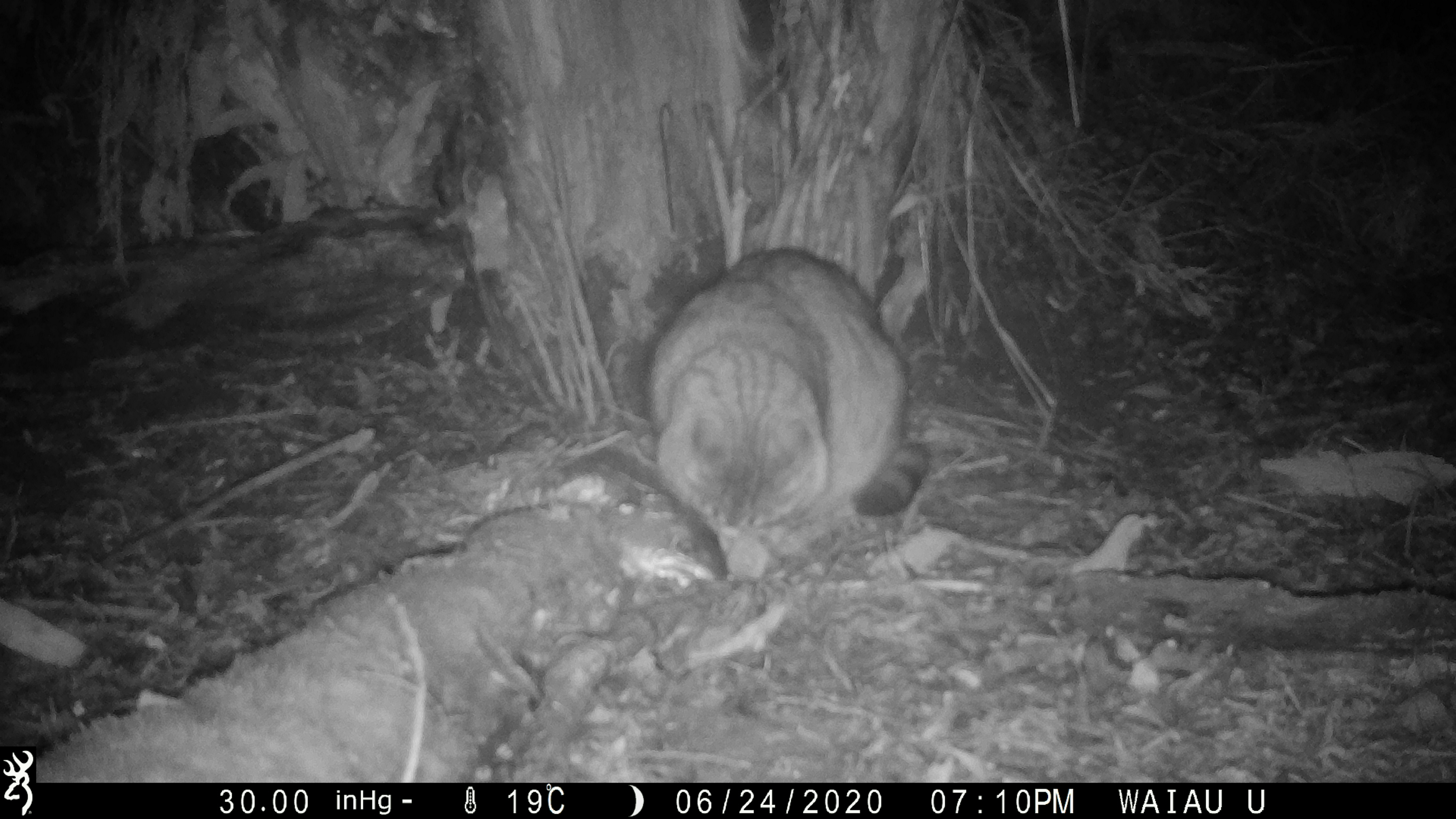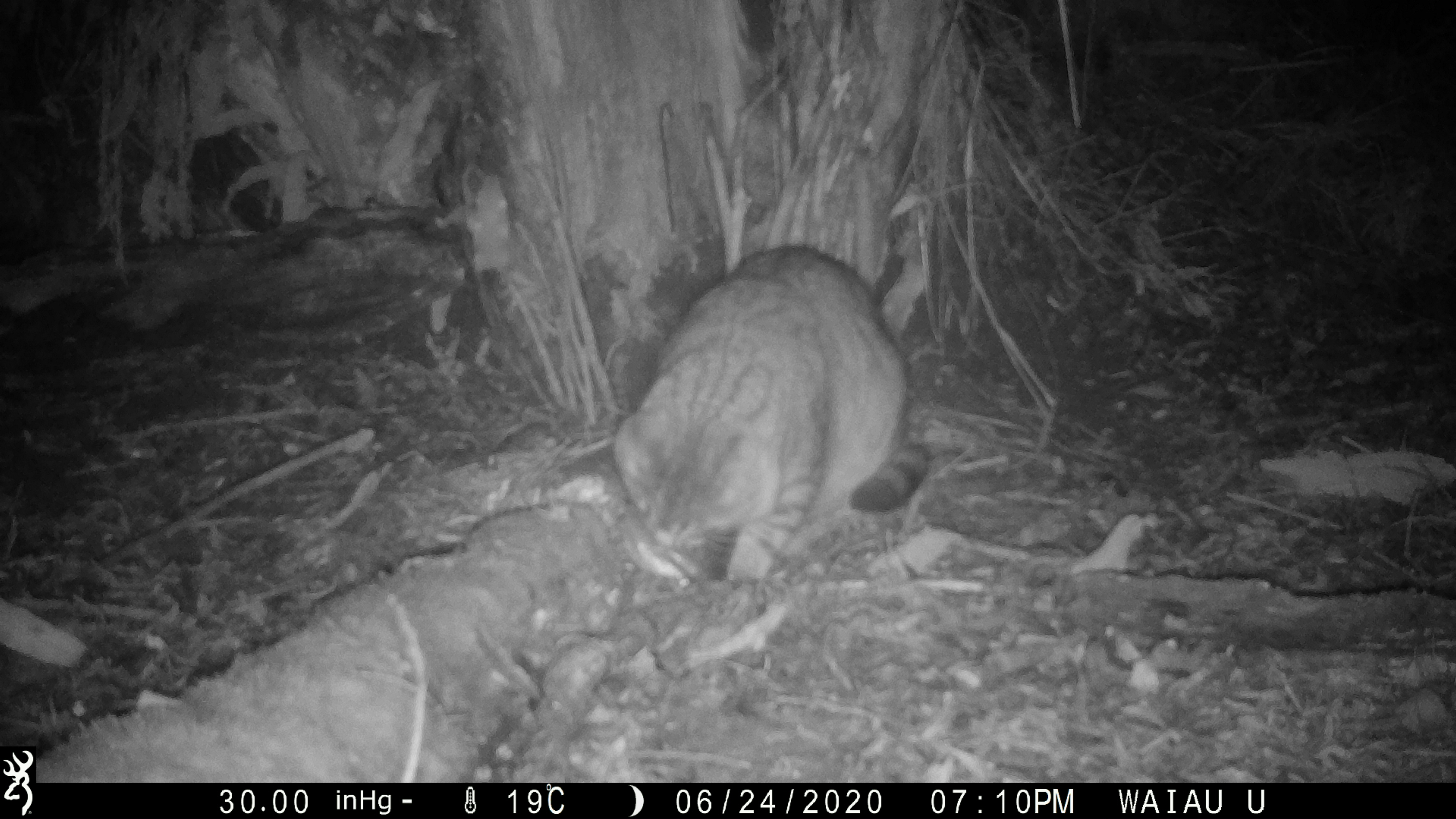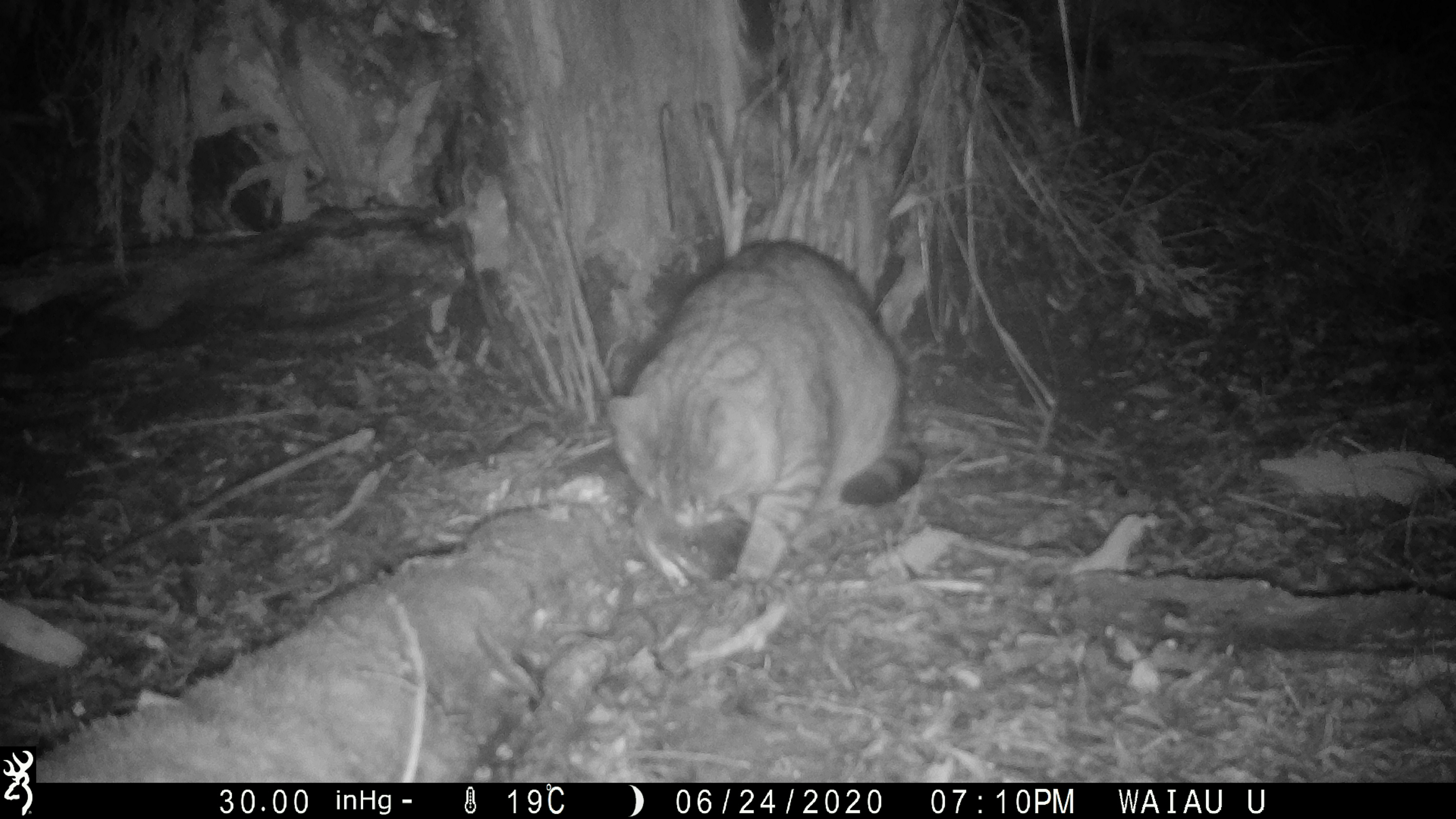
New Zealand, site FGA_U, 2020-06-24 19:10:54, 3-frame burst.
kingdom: Animalia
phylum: Chordata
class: Mammalia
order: Carnivora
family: Felidae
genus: Felis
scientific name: Felis catus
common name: domestic cat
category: cat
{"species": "cat (domestic cat) (Felis catus)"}